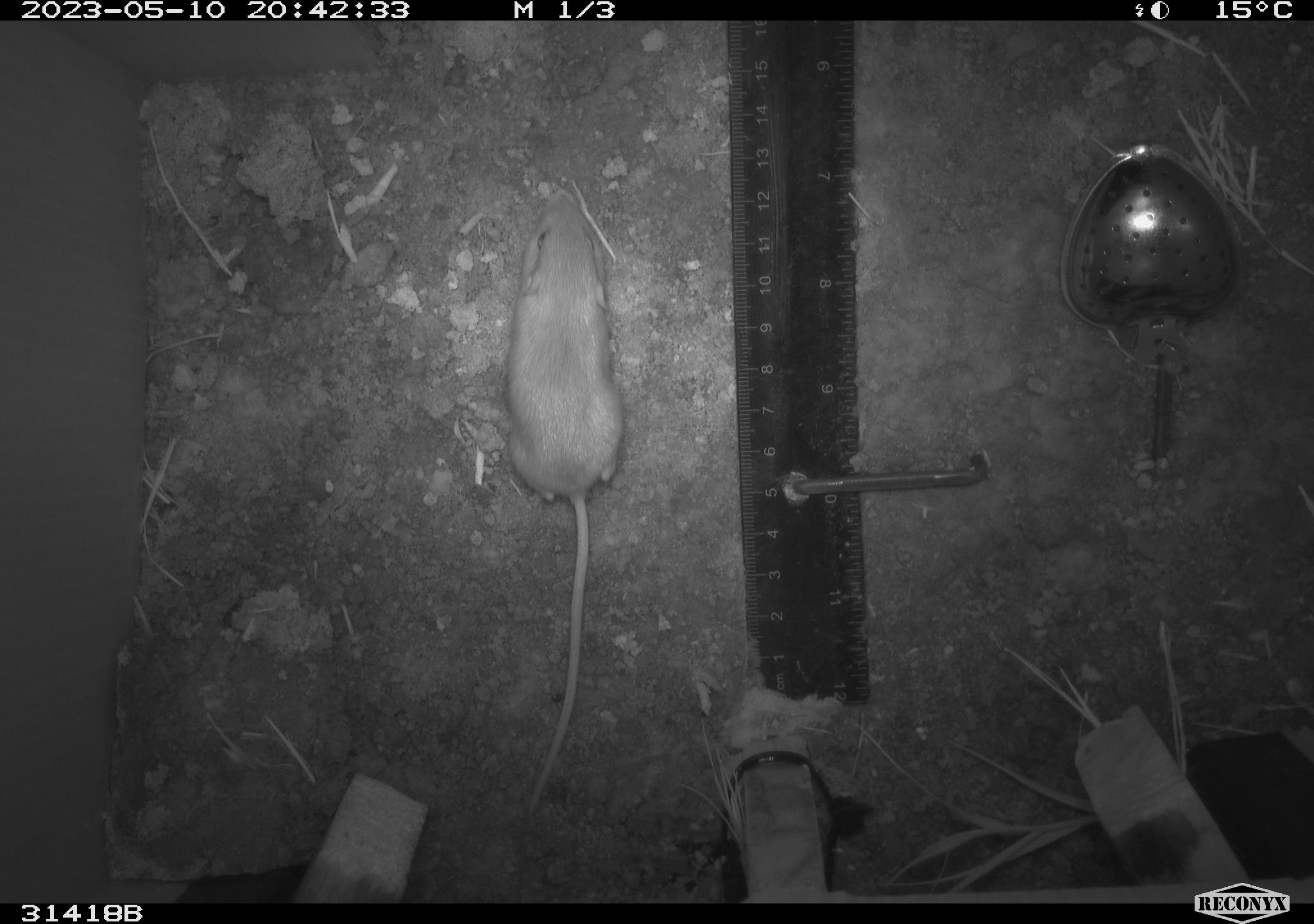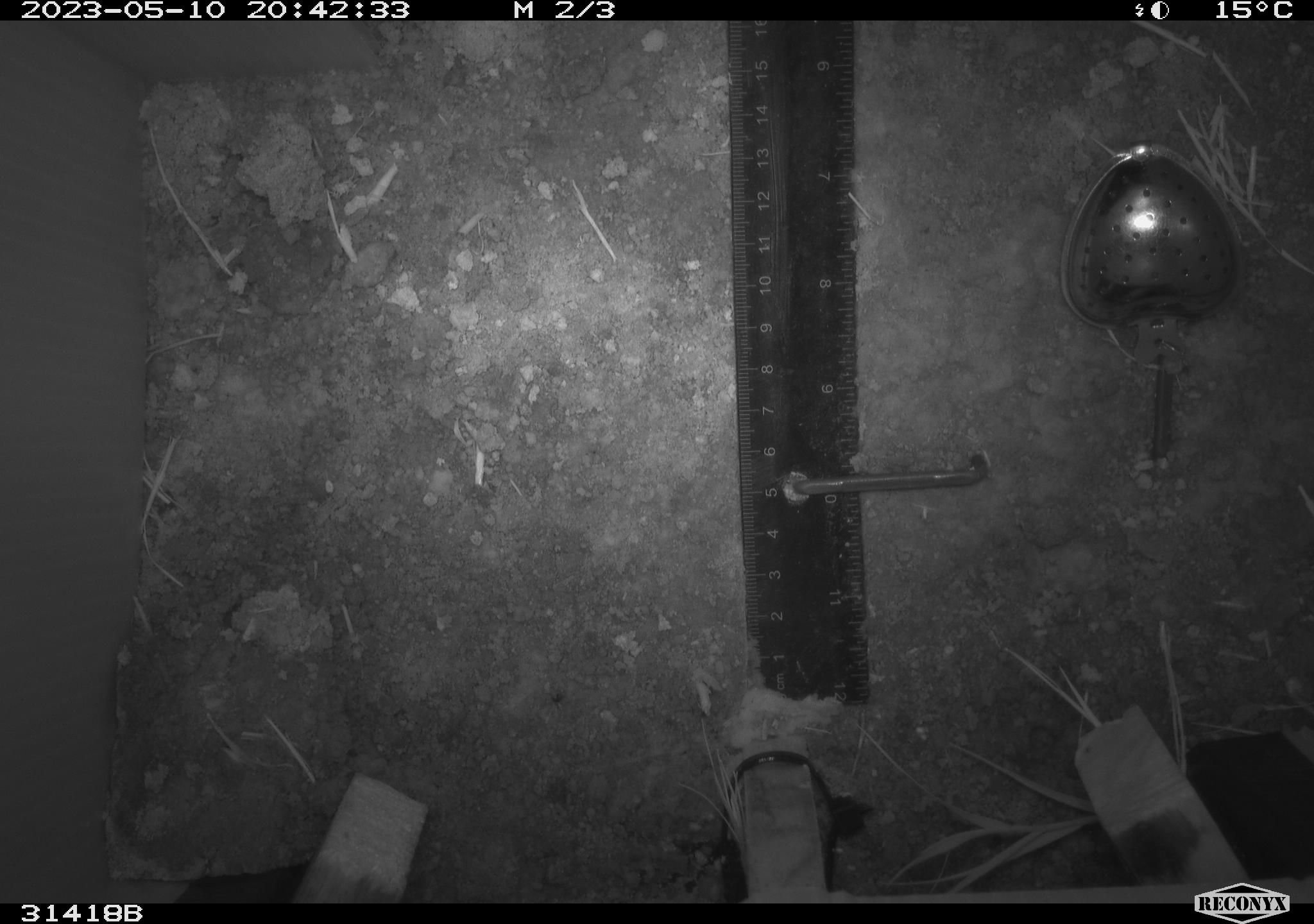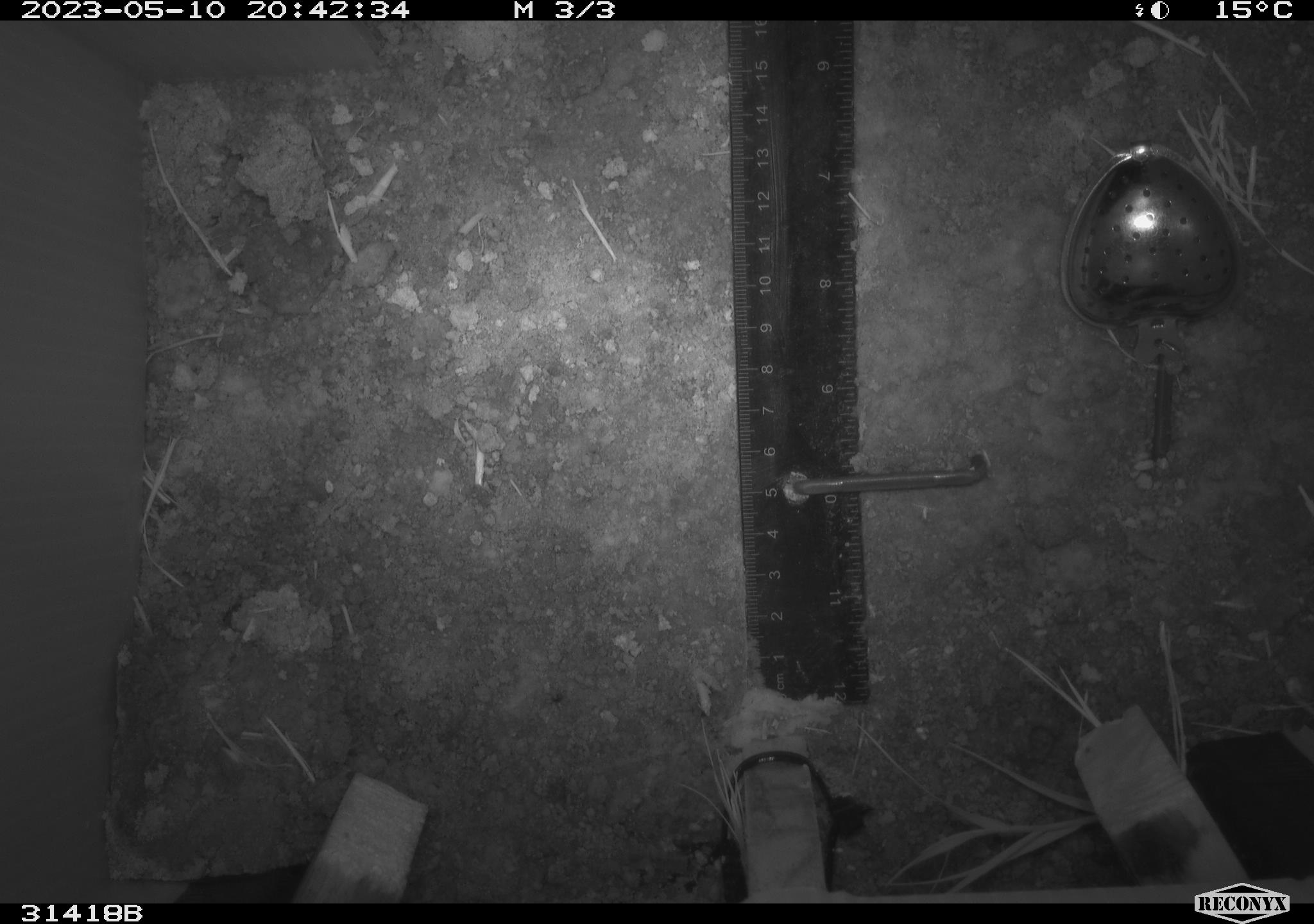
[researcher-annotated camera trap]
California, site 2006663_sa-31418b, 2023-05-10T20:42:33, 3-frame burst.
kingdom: Animalia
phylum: Chordata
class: Mammalia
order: Rodentia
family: Heteromyidae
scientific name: Heteromyidae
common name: kangaroo rats and pocket mice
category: heteromyidae family